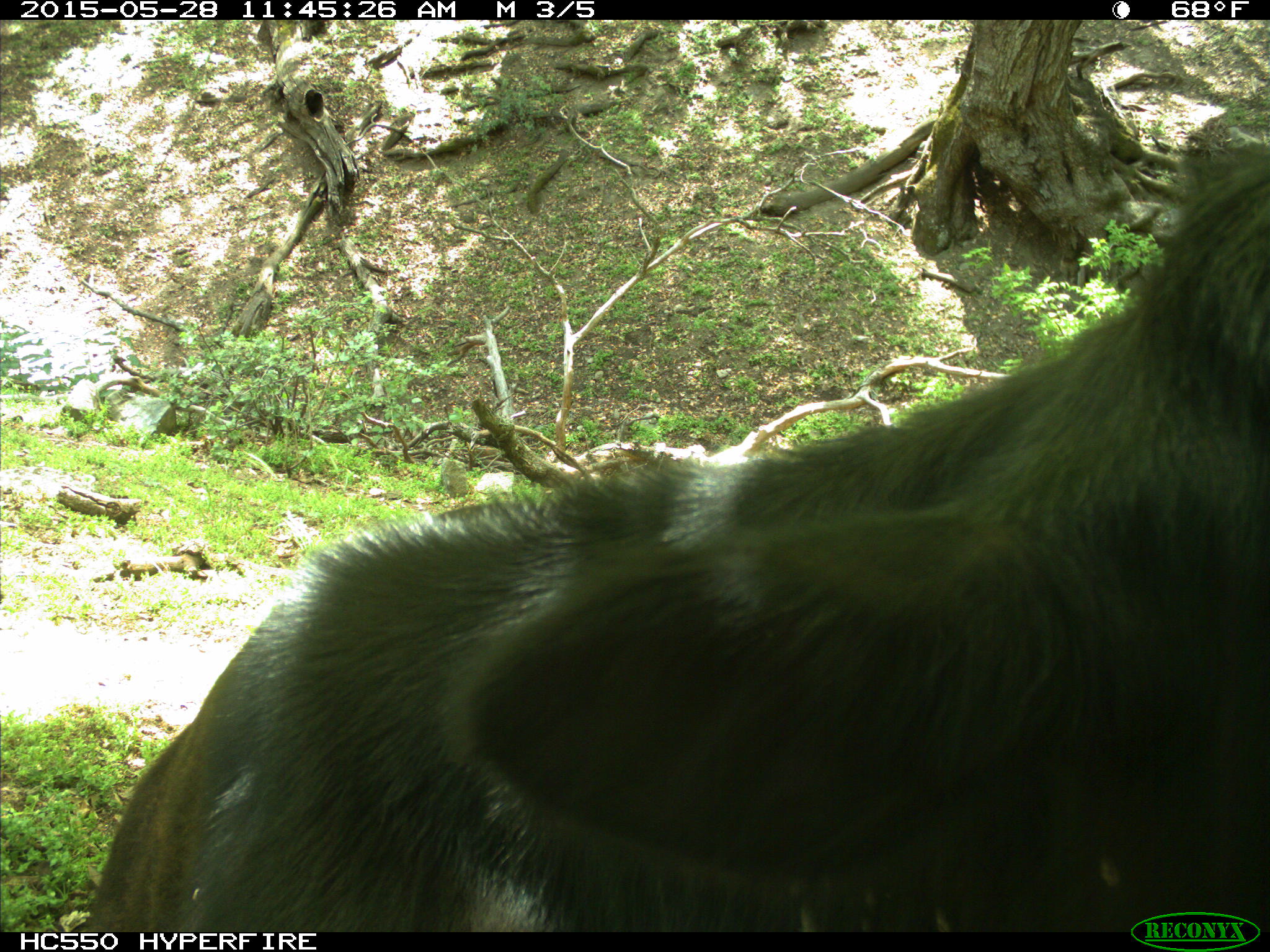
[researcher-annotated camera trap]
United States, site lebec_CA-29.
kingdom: Animalia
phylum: Chordata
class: Mammalia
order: Artiodactyla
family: Bovidae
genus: Bos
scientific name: Bos taurus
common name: domestic cow